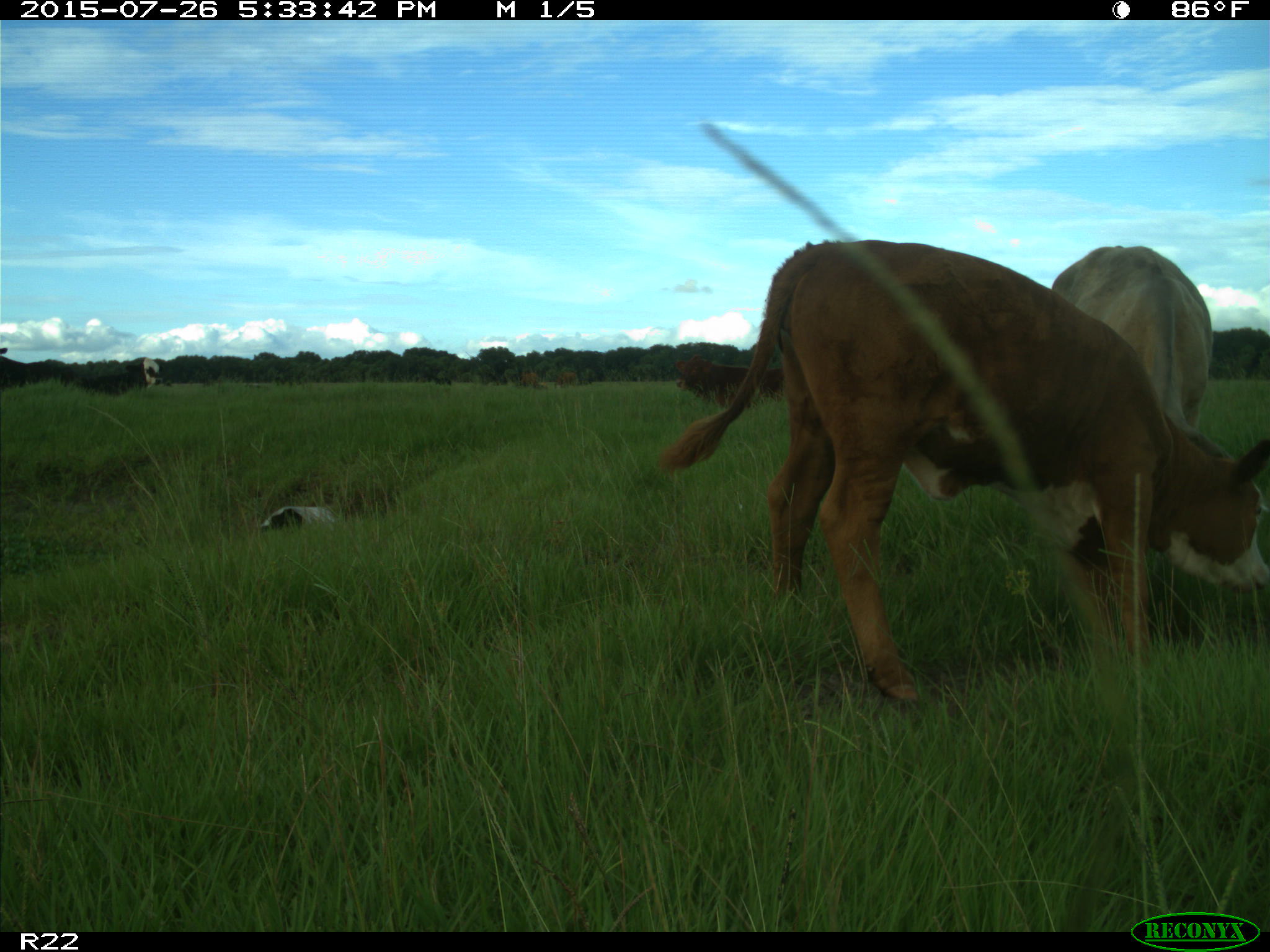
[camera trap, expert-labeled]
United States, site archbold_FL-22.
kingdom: Animalia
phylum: Chordata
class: Mammalia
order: Artiodactyla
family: Bovidae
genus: Bos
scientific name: Bos taurus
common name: domestic cow